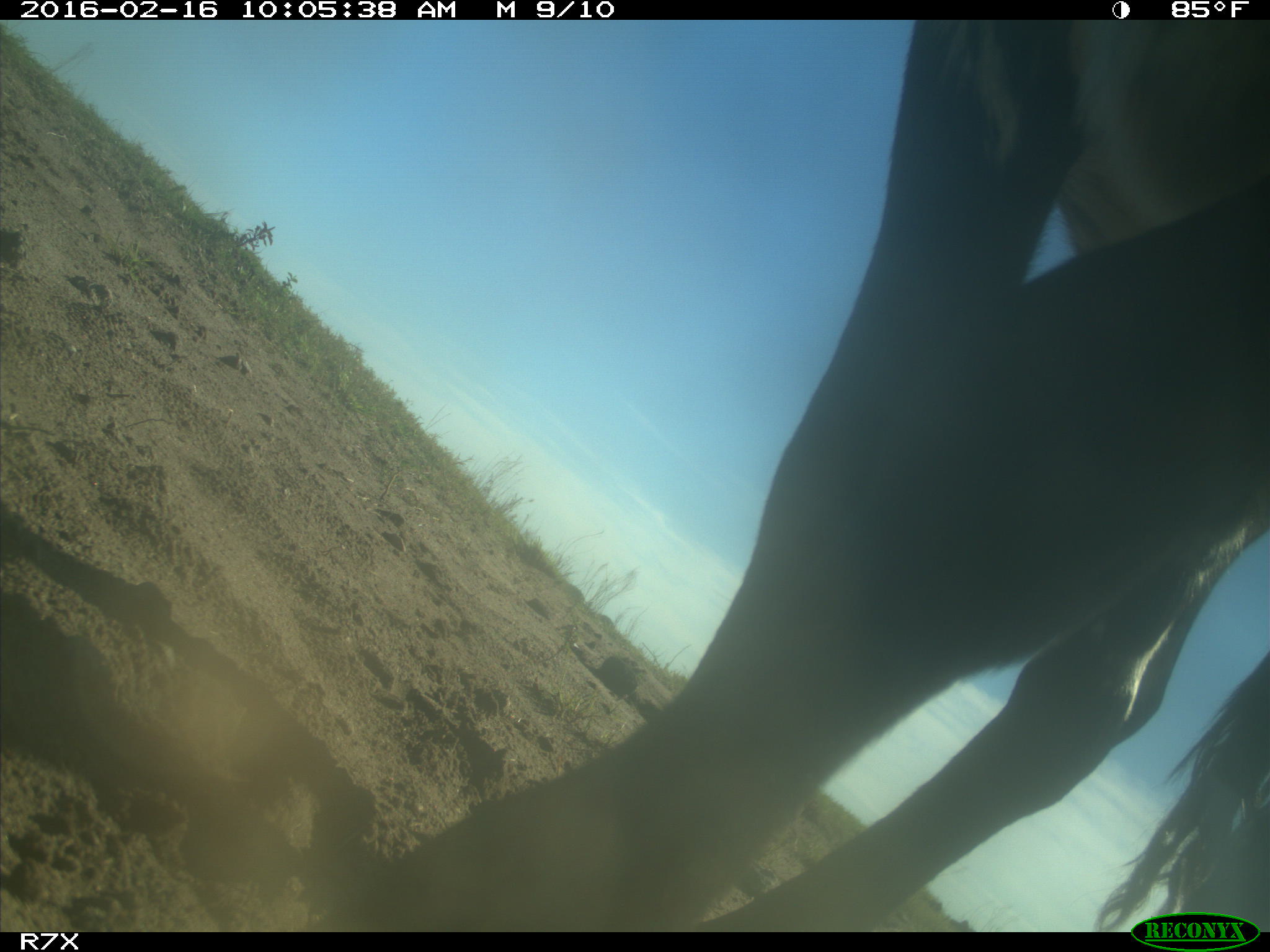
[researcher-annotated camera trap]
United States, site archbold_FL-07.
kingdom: Animalia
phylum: Chordata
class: Mammalia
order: Artiodactyla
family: Bovidae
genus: Bos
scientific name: Bos taurus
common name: domestic cow